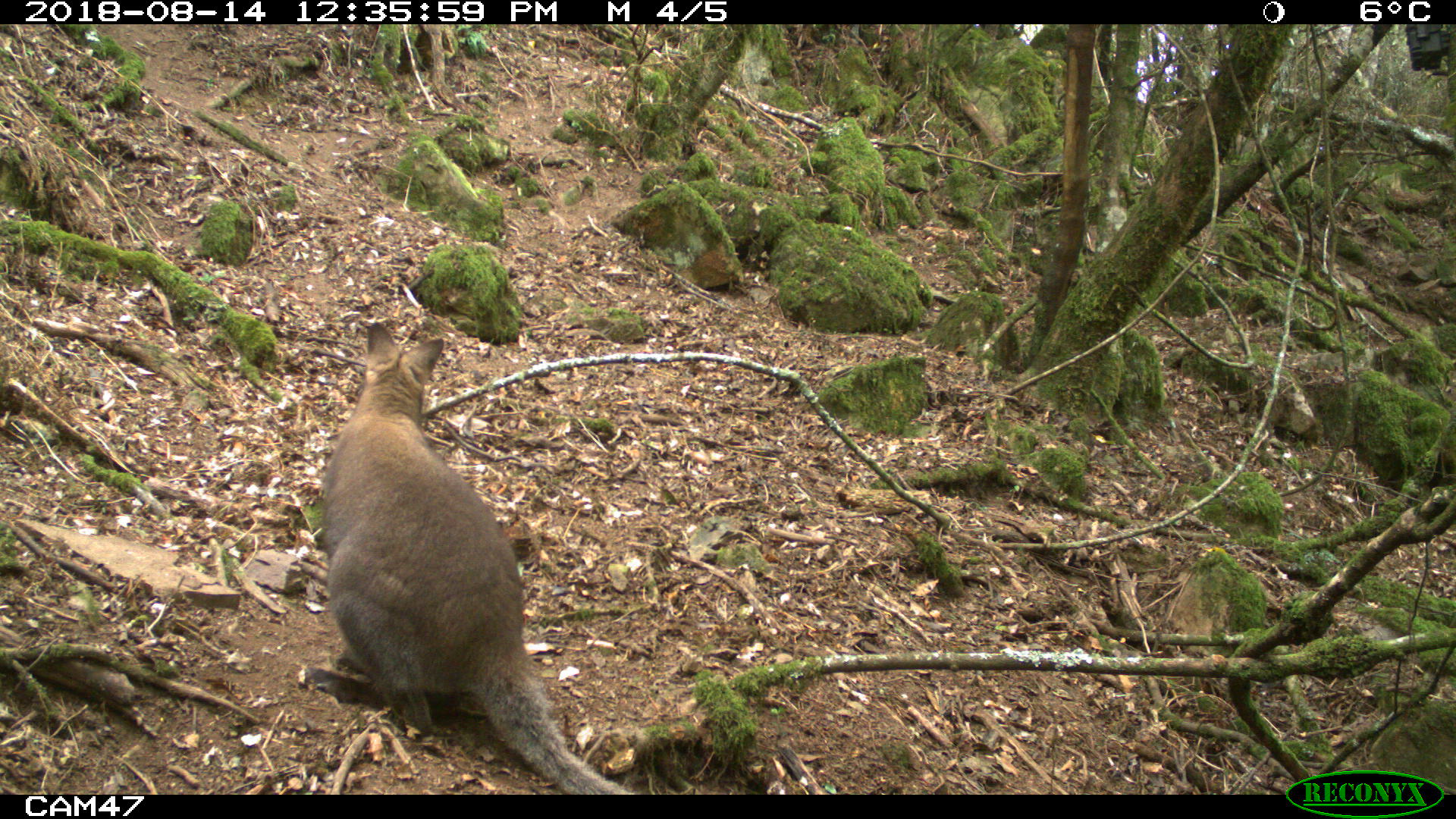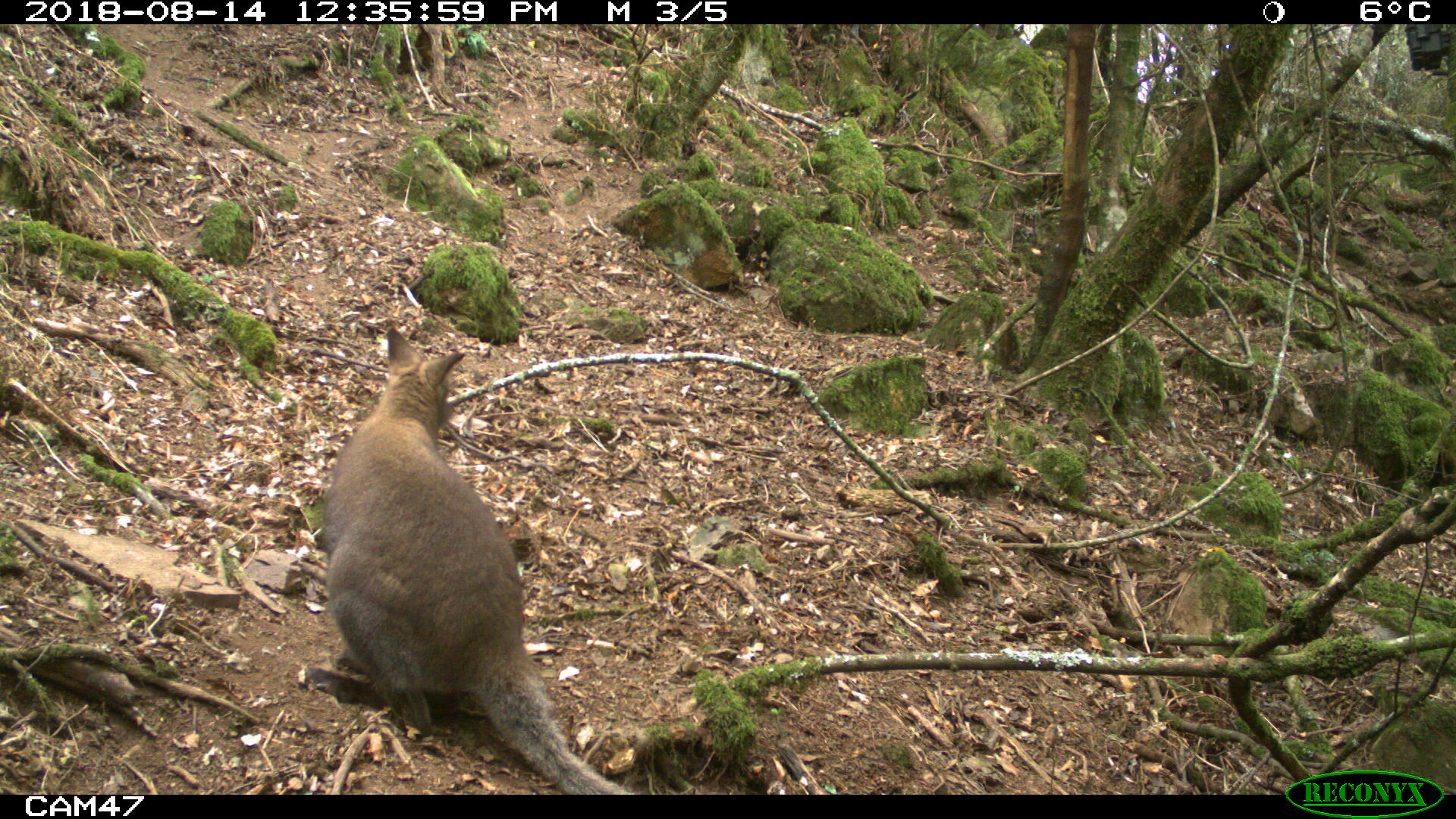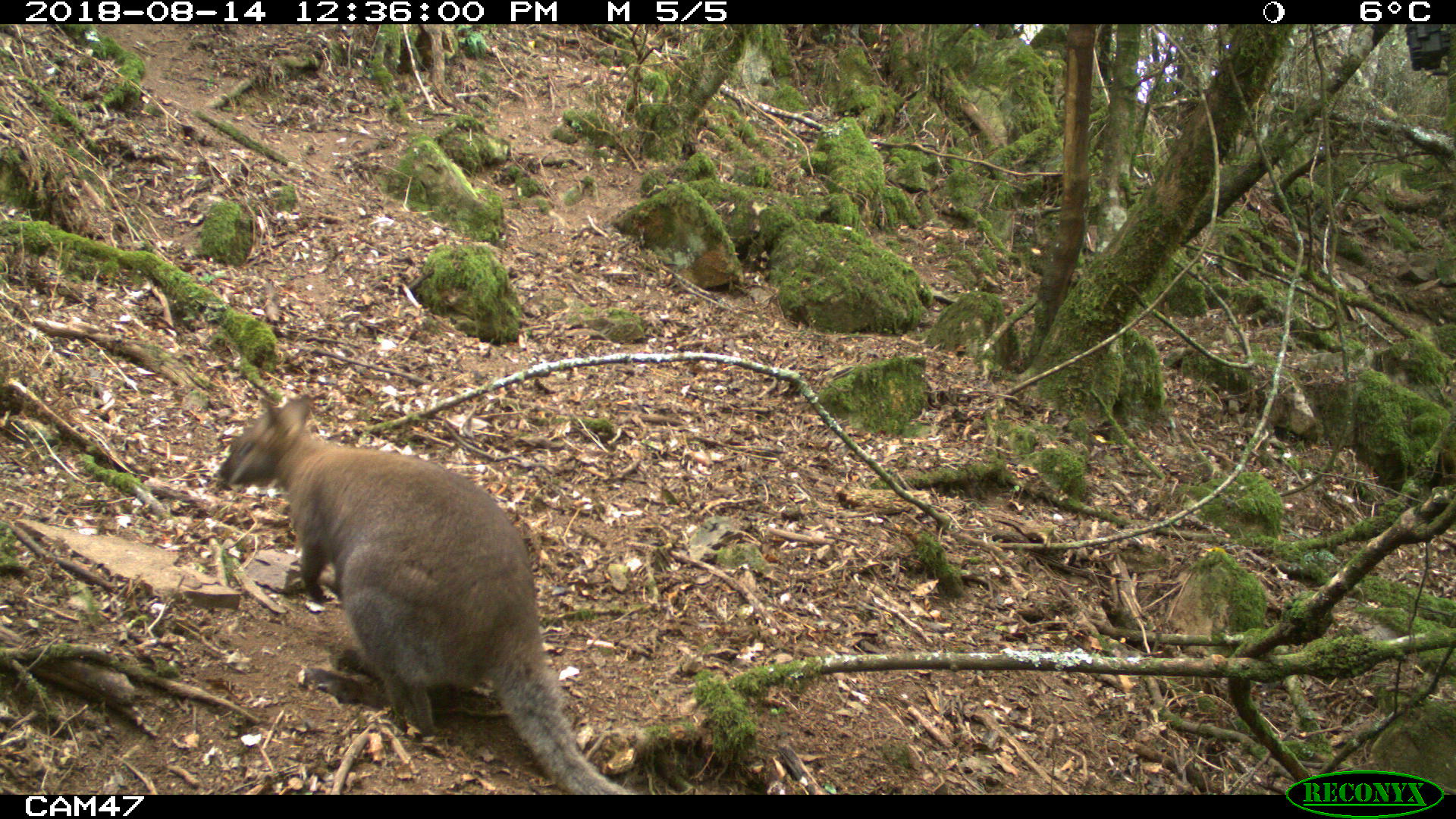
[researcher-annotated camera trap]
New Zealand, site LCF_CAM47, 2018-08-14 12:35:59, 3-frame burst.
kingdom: Animalia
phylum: Chordata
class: Mammalia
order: Diprotodontia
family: Macropodidae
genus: Notamacropus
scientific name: Notamacropus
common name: wallaby